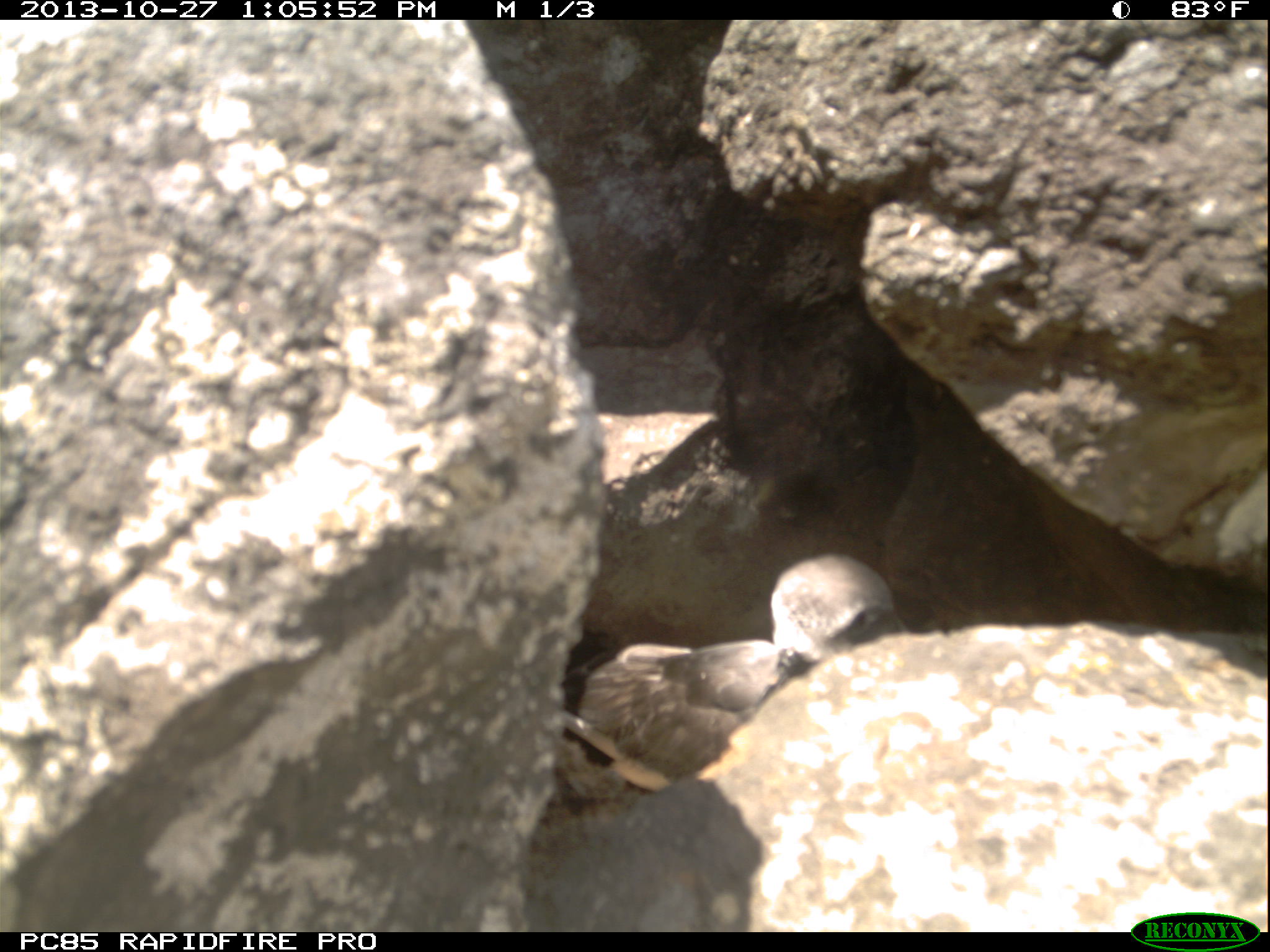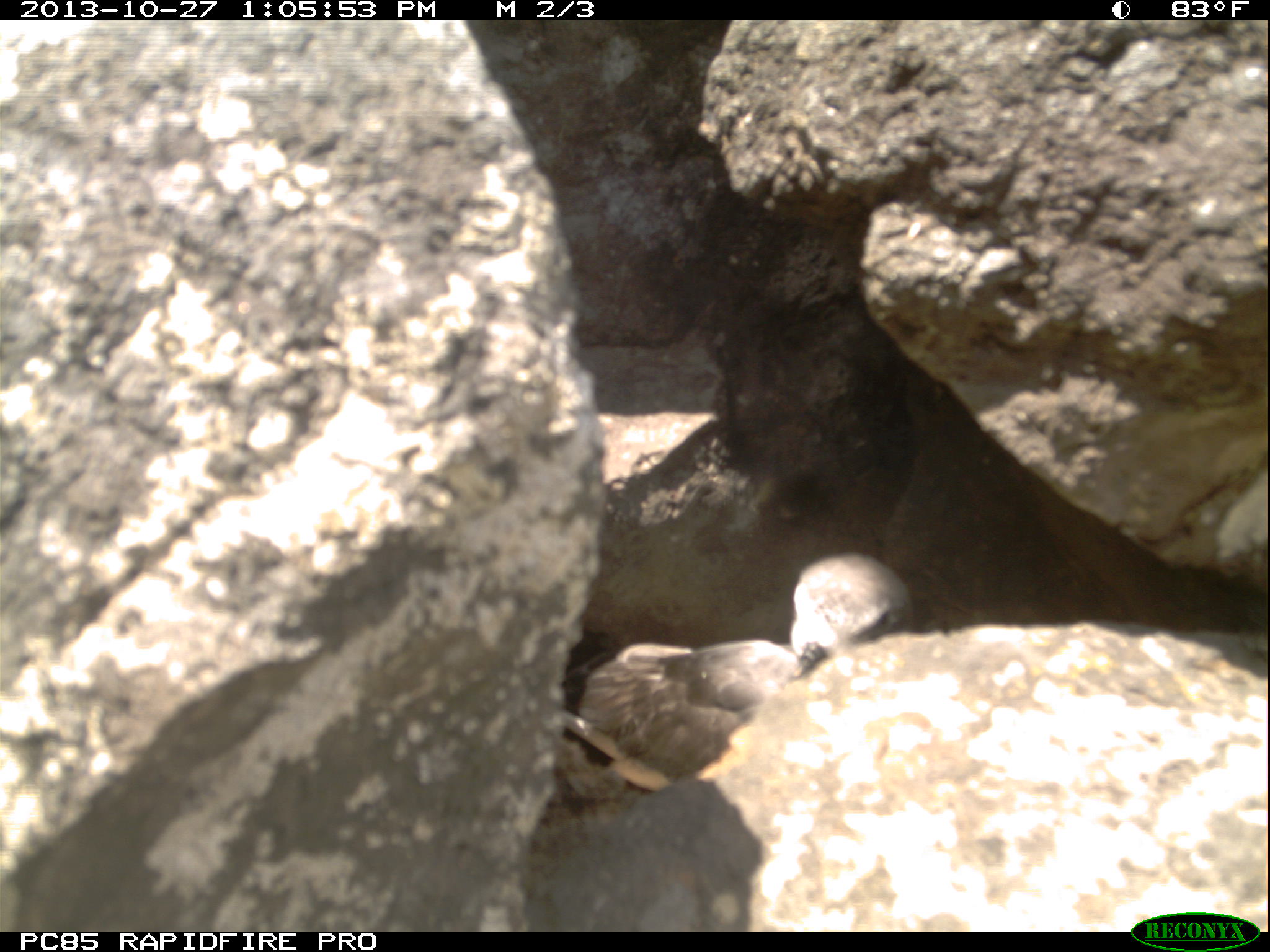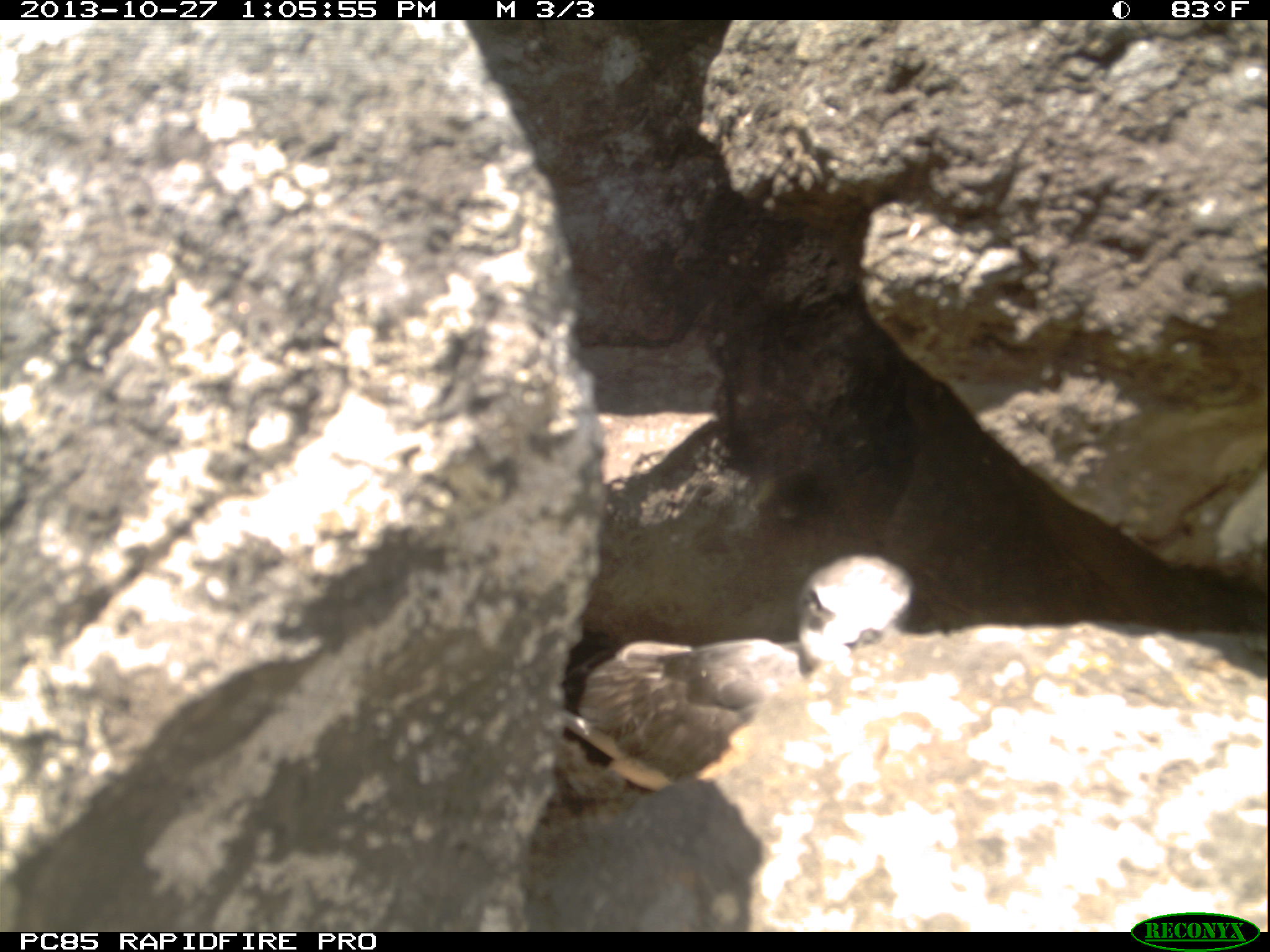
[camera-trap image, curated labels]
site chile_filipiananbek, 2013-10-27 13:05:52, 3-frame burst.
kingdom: Animalia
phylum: Chordata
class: Aves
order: Procellariiformes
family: Procellariidae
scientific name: Procellariidae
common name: petrel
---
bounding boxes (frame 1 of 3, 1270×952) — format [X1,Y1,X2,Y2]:
petrel: [543,557,904,794]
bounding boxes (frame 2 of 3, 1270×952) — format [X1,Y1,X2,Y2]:
petrel: [557,553,913,815]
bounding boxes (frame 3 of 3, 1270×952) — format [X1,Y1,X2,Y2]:
petrel: [545,560,911,787]